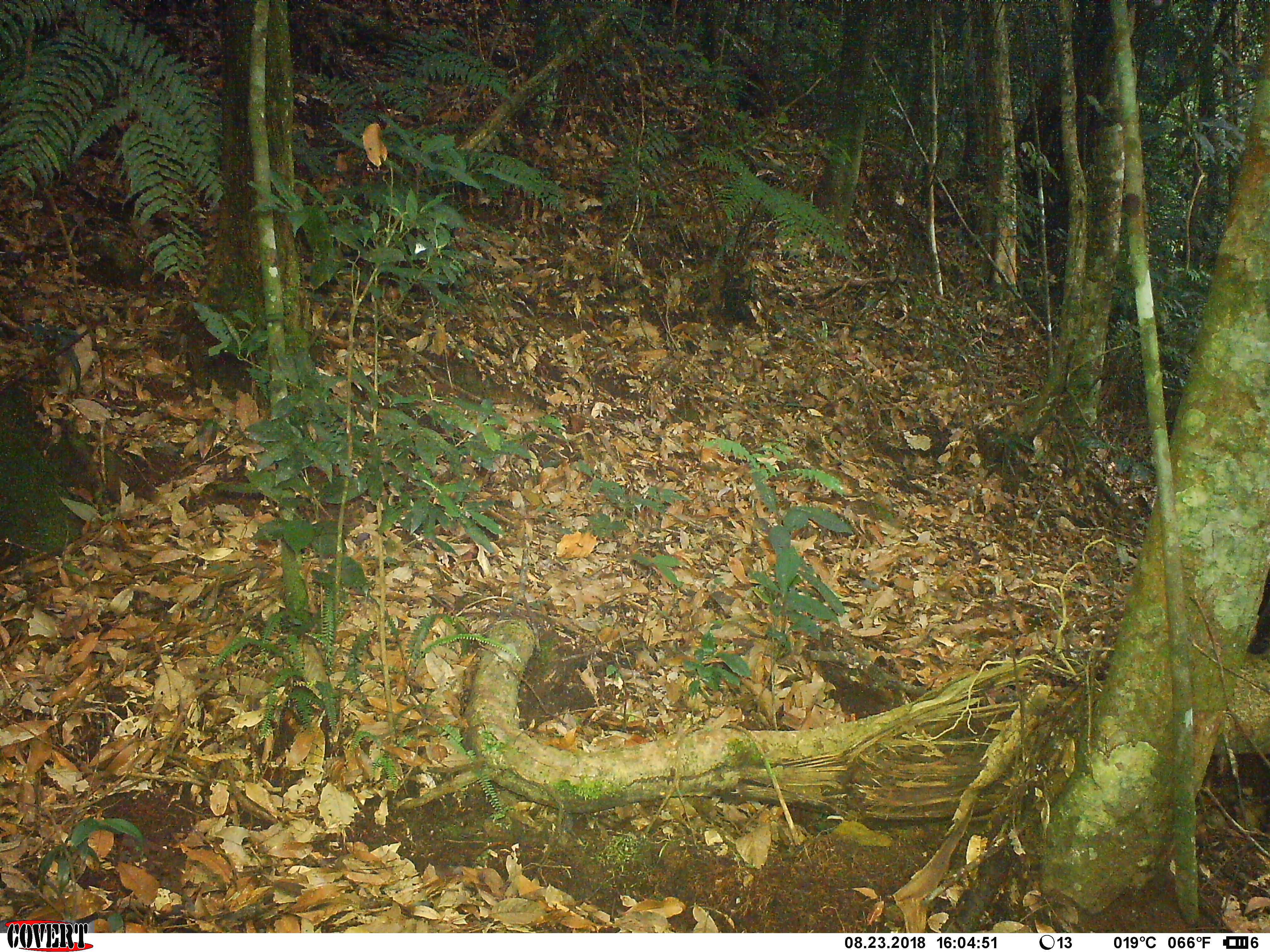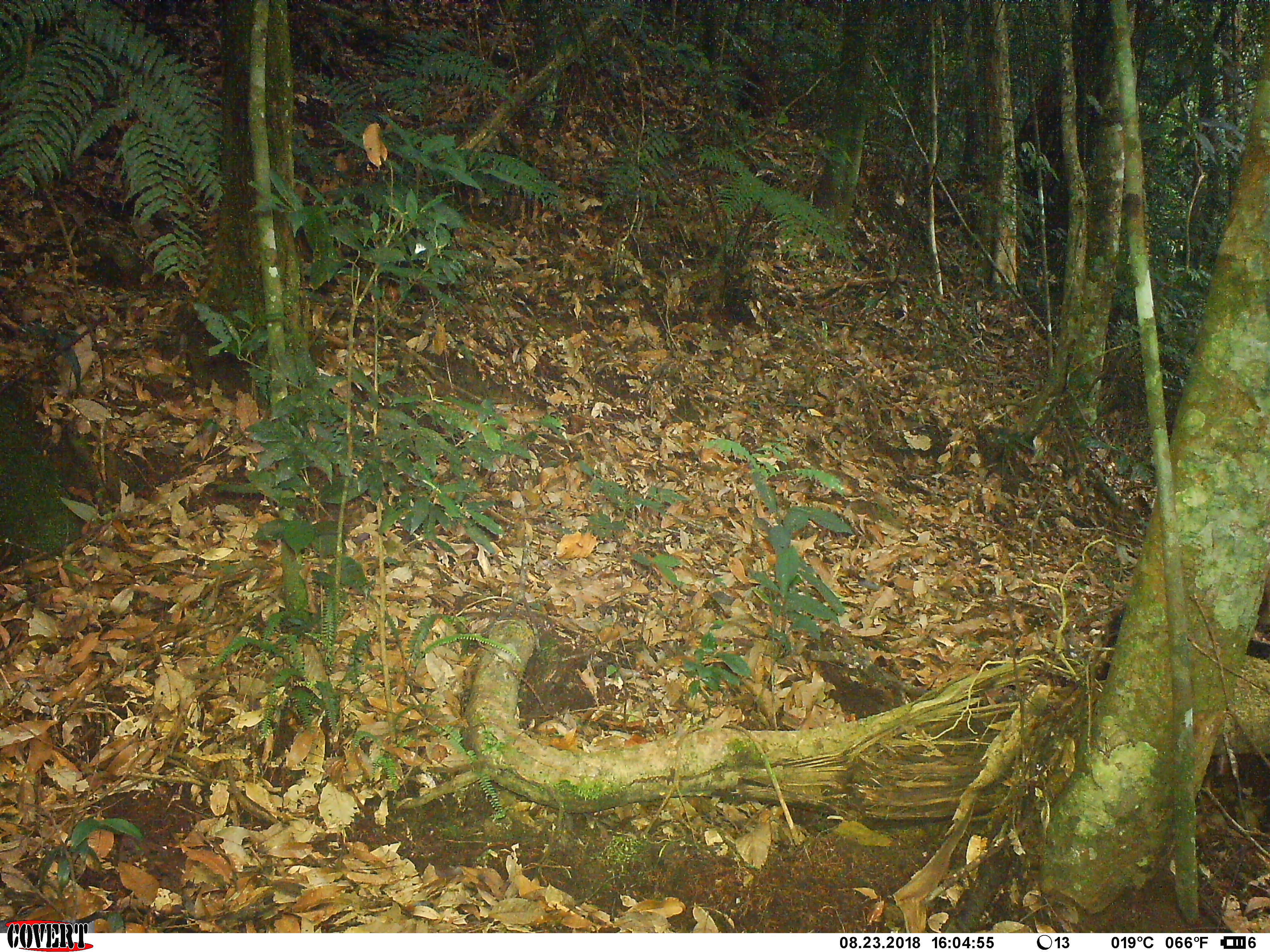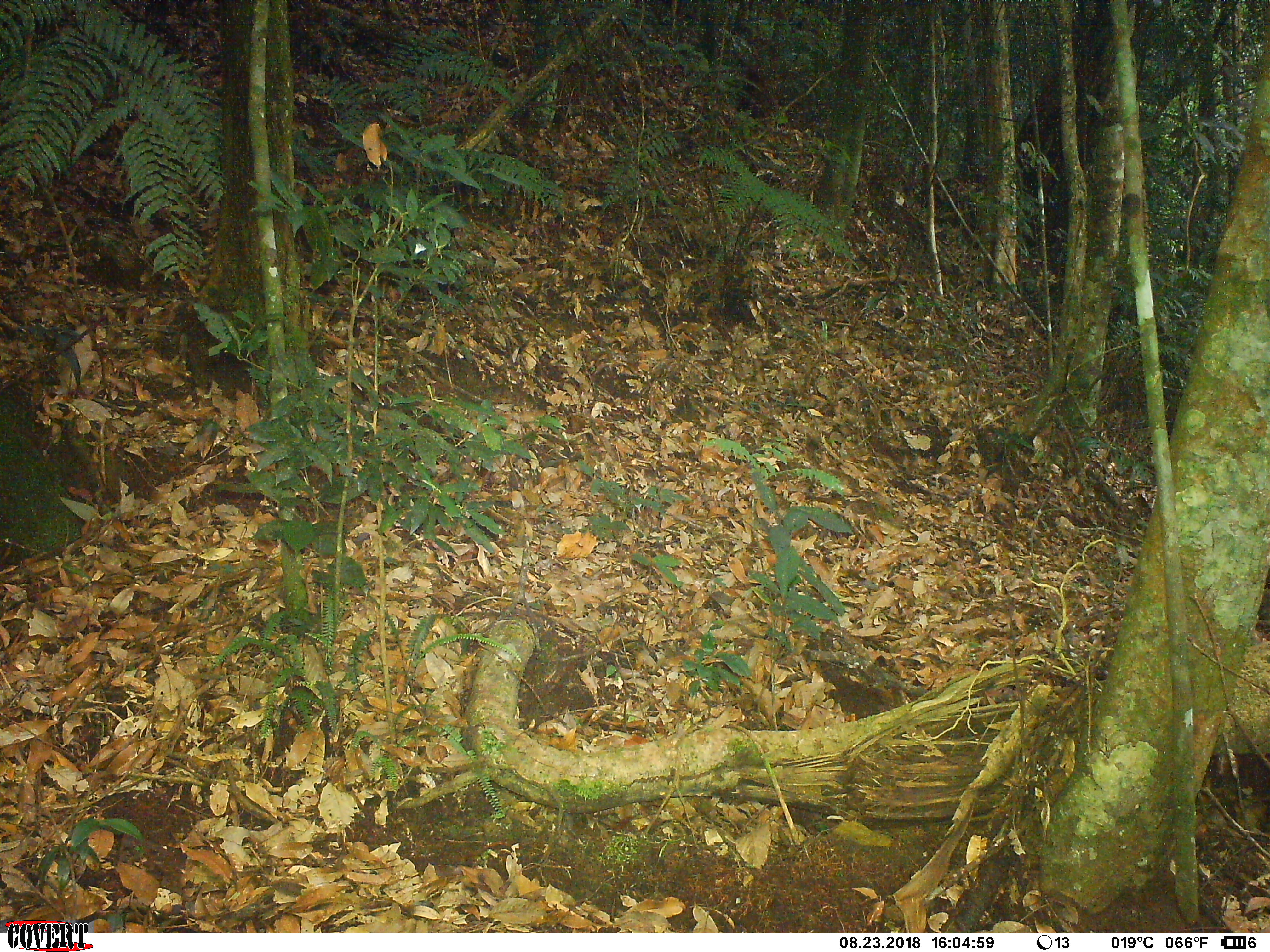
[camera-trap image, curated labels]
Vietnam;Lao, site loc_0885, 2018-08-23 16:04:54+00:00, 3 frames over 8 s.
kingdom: Animalia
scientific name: Animalia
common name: animal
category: unidentified animal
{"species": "unidentified animal (animal) (Animalia)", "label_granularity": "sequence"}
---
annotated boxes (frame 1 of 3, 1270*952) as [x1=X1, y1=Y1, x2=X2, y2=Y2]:
unidentified animal: [x1=1242, y1=569, x2=1269, y2=660]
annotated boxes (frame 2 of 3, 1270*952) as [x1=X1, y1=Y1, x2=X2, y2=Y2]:
unidentified animal: [x1=1088, y1=596, x2=1270, y2=684]